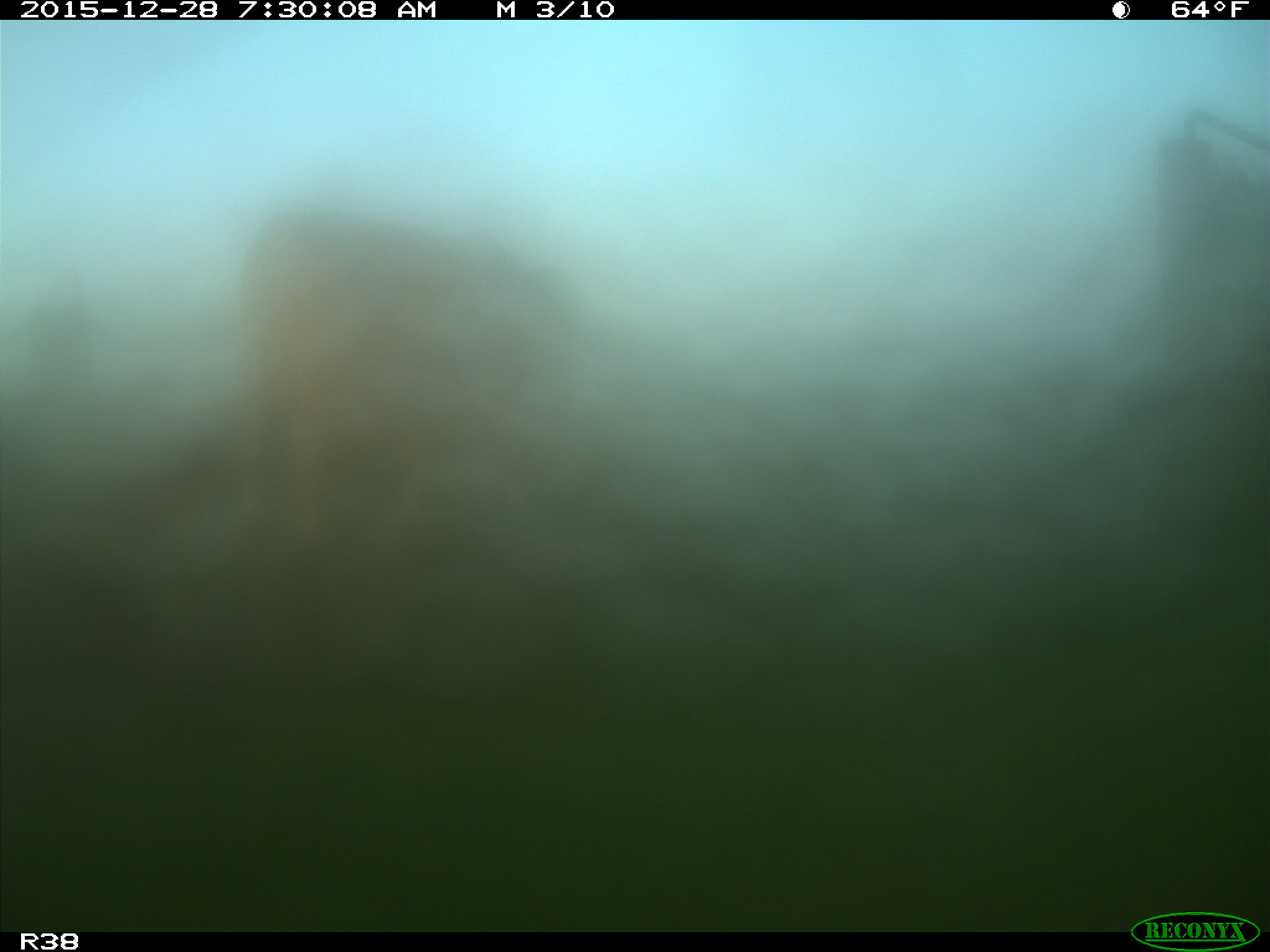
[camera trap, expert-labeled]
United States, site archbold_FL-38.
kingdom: Animalia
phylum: Chordata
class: Mammalia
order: Artiodactyla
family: Bovidae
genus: Bos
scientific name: Bos taurus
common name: domestic cow